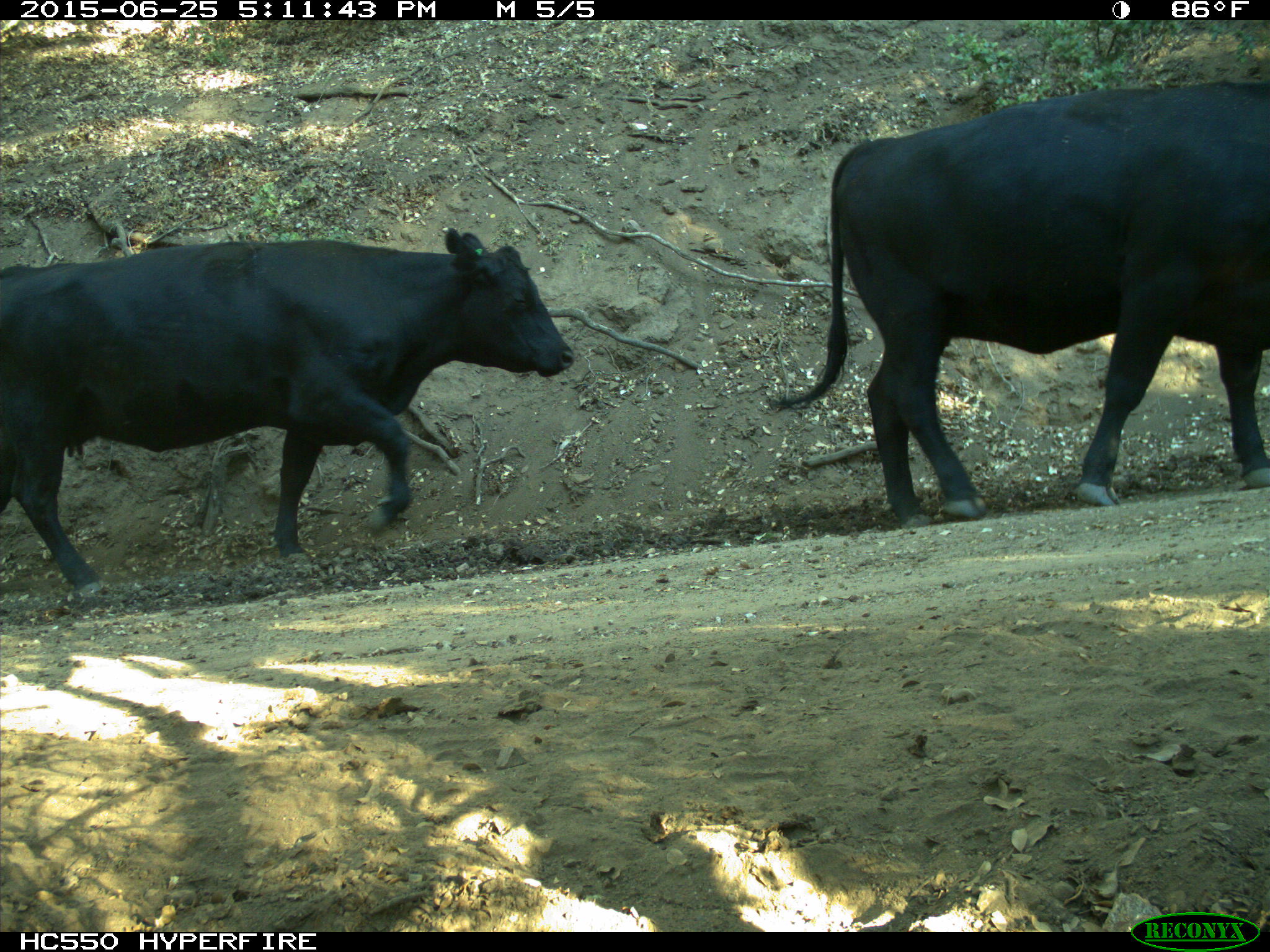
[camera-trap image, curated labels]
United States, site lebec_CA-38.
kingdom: Animalia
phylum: Chordata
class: Mammalia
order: Artiodactyla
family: Bovidae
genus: Bos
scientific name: Bos taurus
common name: domestic cow